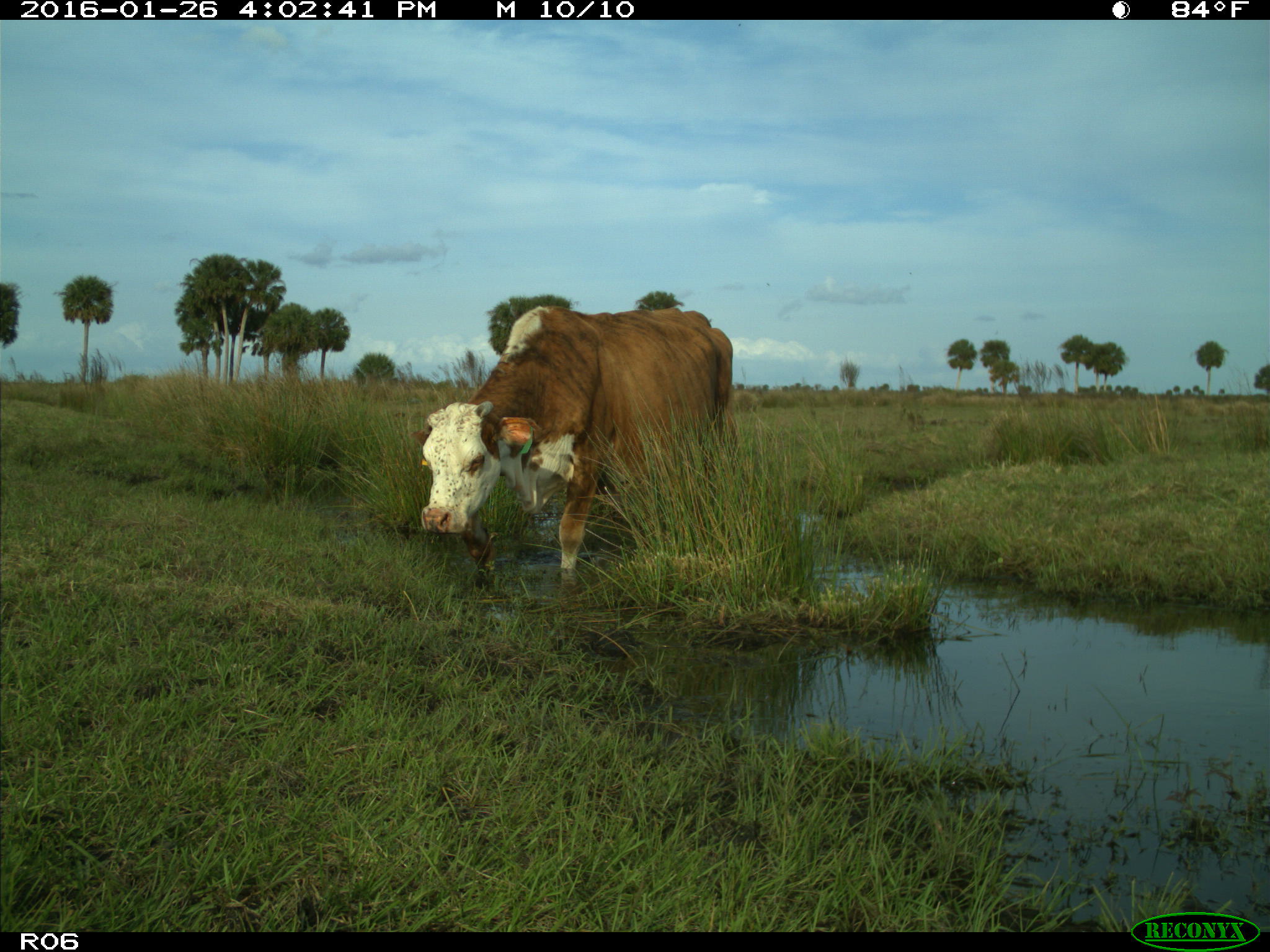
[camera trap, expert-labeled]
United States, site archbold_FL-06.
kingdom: Animalia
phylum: Chordata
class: Mammalia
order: Artiodactyla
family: Bovidae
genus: Bos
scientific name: Bos taurus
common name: domestic cow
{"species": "Bos taurus (domestic cow)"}